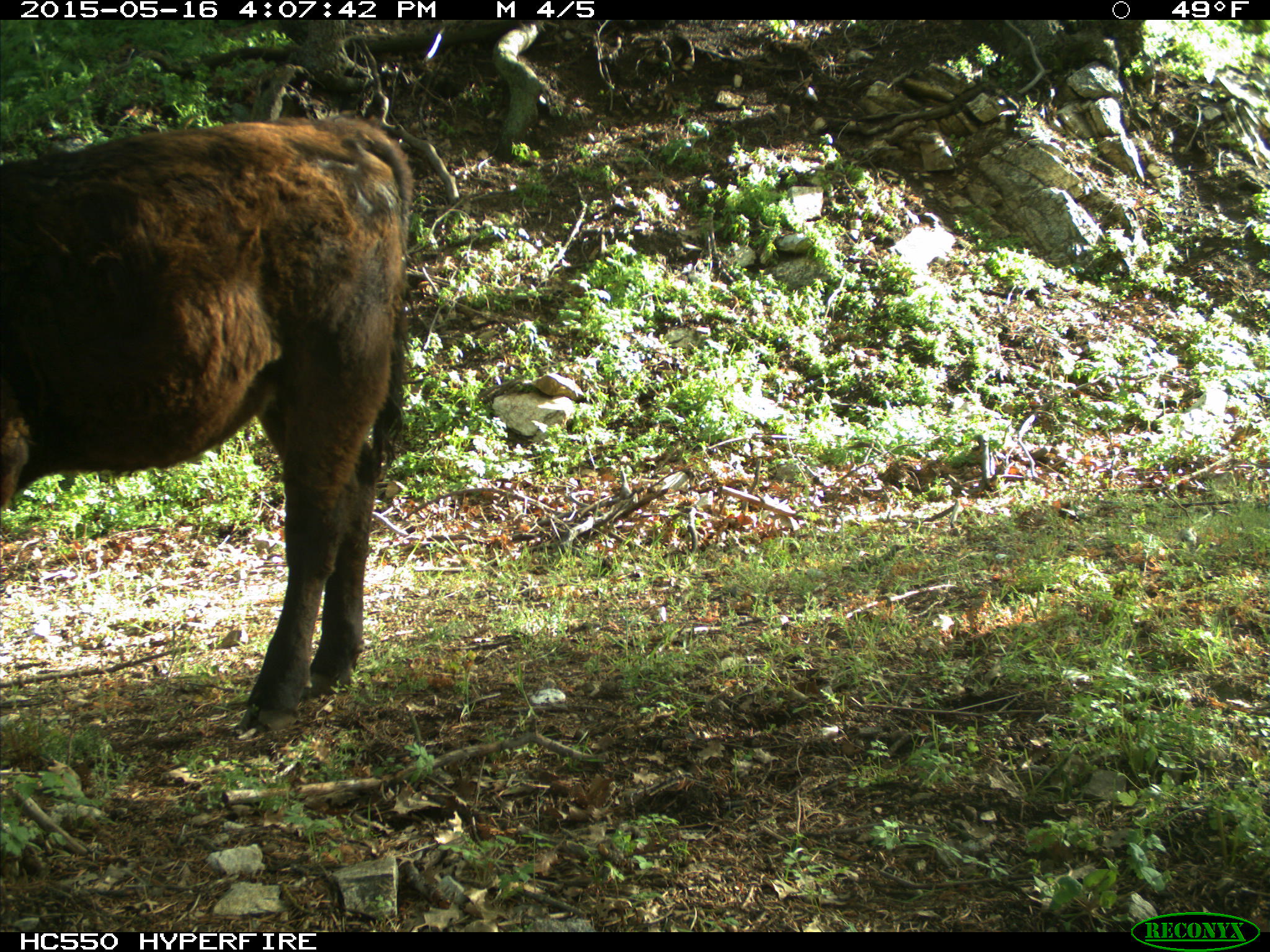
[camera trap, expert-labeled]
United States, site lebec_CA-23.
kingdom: Animalia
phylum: Chordata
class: Mammalia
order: Artiodactyla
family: Bovidae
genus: Bos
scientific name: Bos taurus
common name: domestic cow